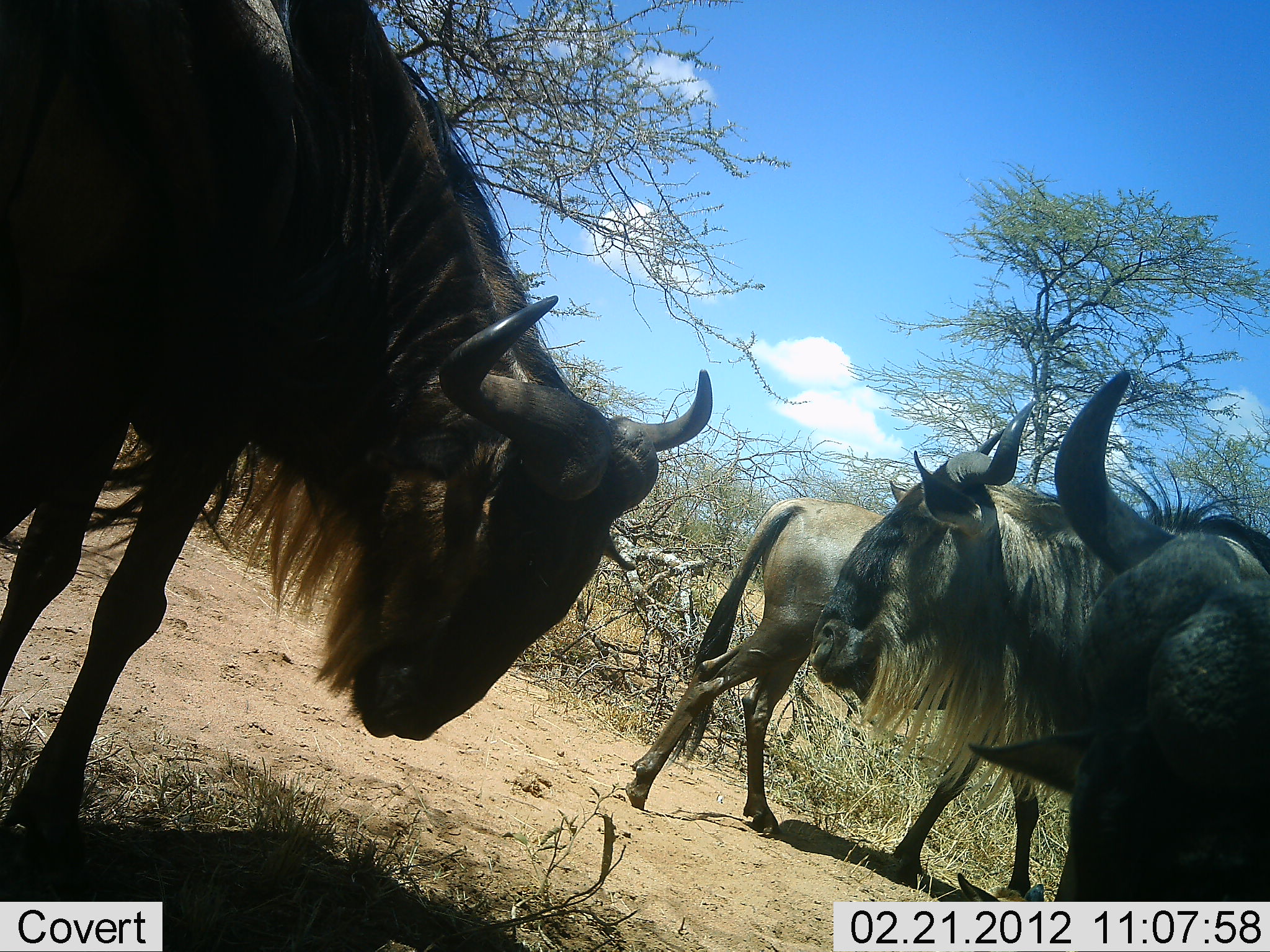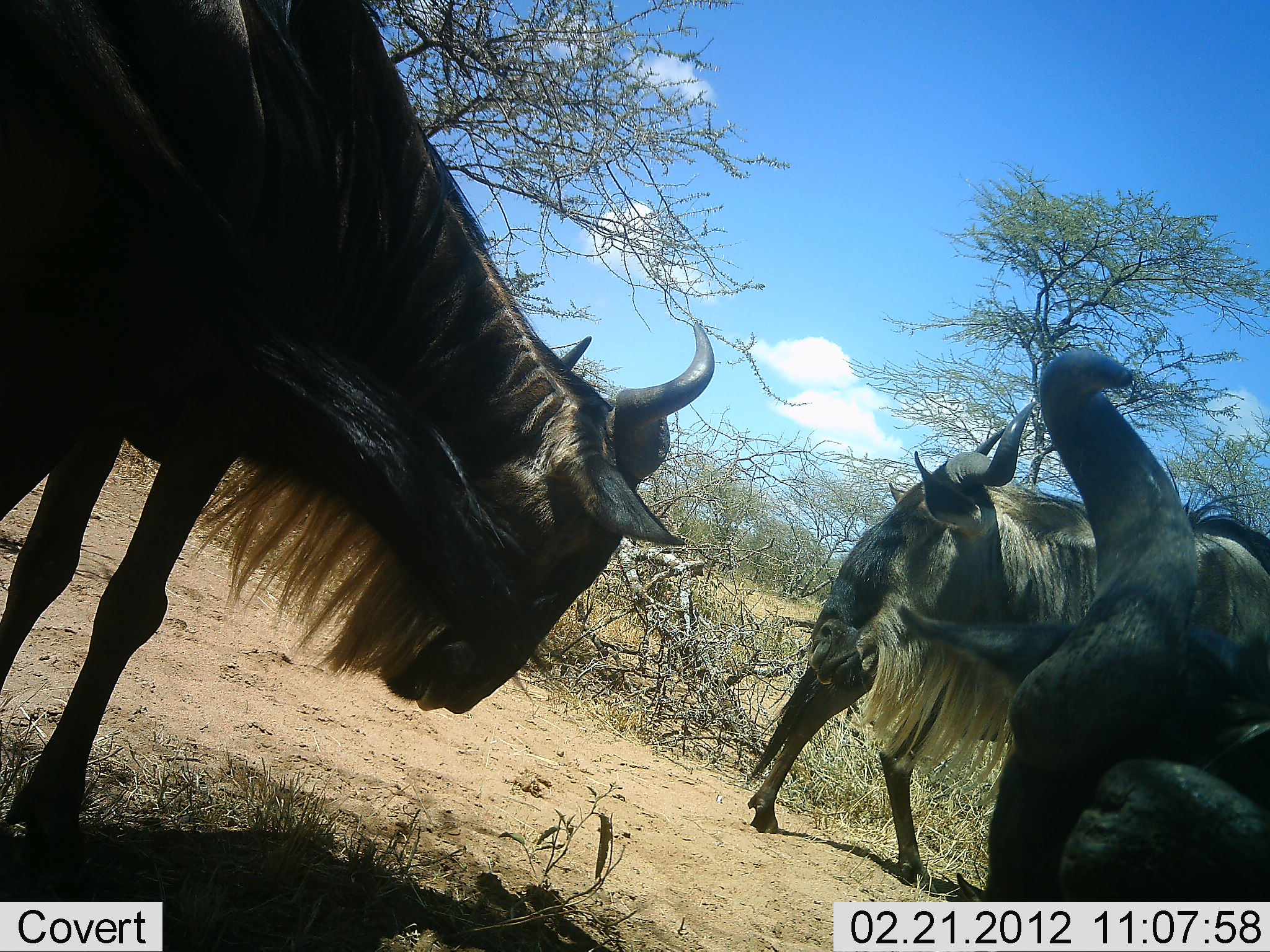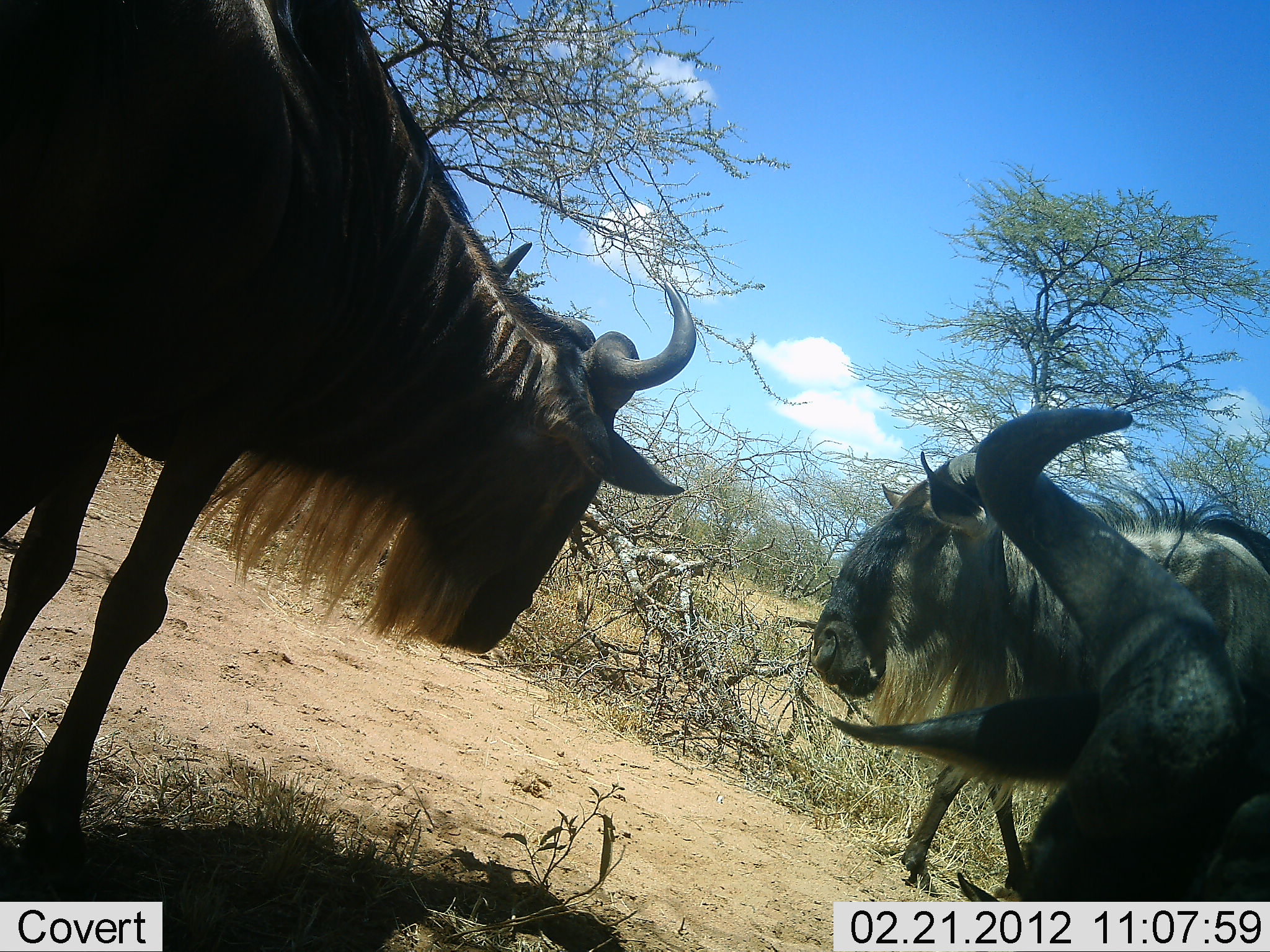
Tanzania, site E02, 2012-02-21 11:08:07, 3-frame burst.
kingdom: Animalia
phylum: Chordata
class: Mammalia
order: Artiodactyla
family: Bovidae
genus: Connochaetes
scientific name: Connochaetes taurinus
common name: blue wildebeest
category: wildebeest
Wildebeest (blue wildebeest) (Connochaetes taurinus), count 4. Behavior (volunteer vote fractions): standing 91%, resting 4%, moving 65%, interacting 4%. Young present (vote fraction): 0%. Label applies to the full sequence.